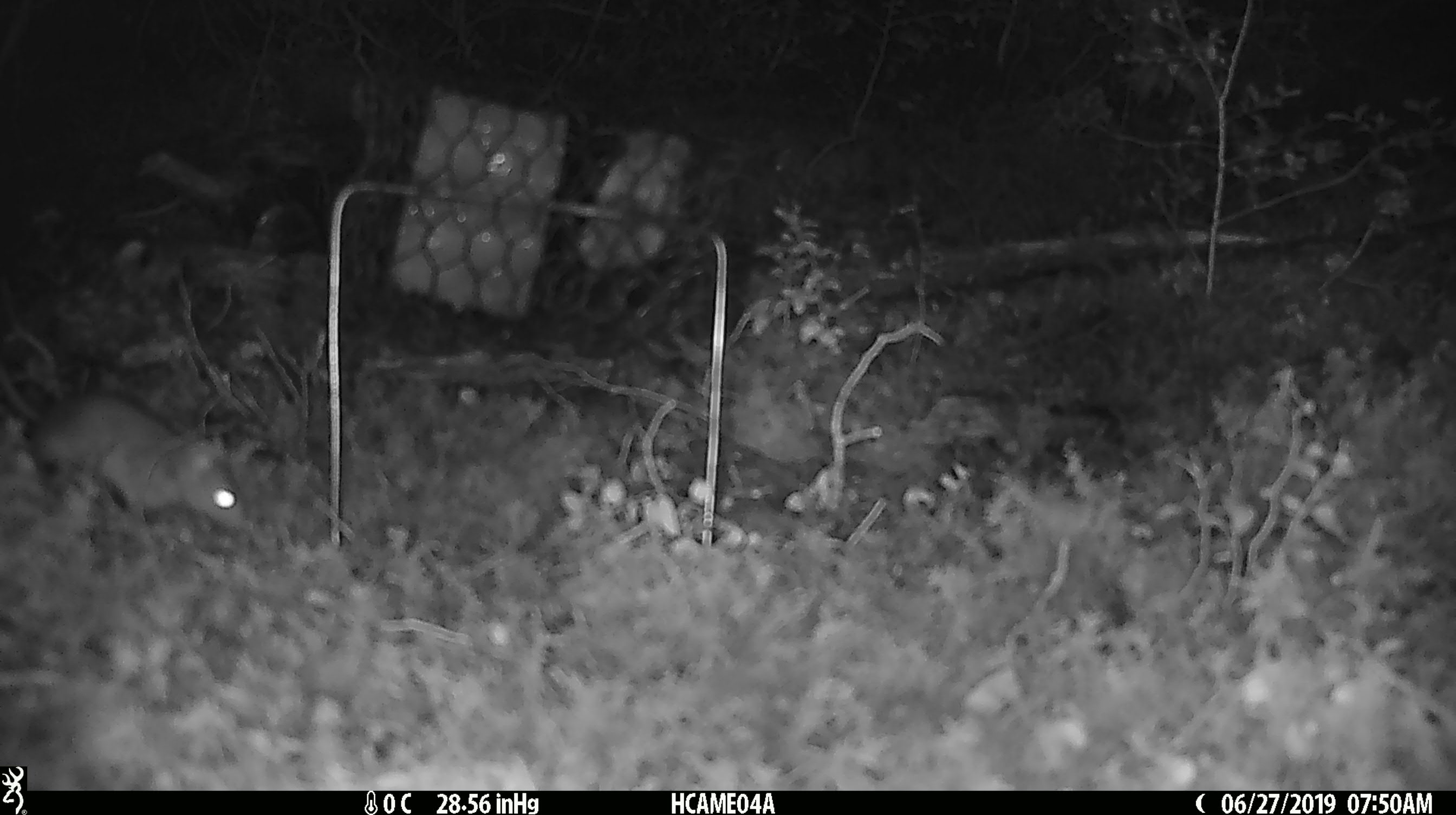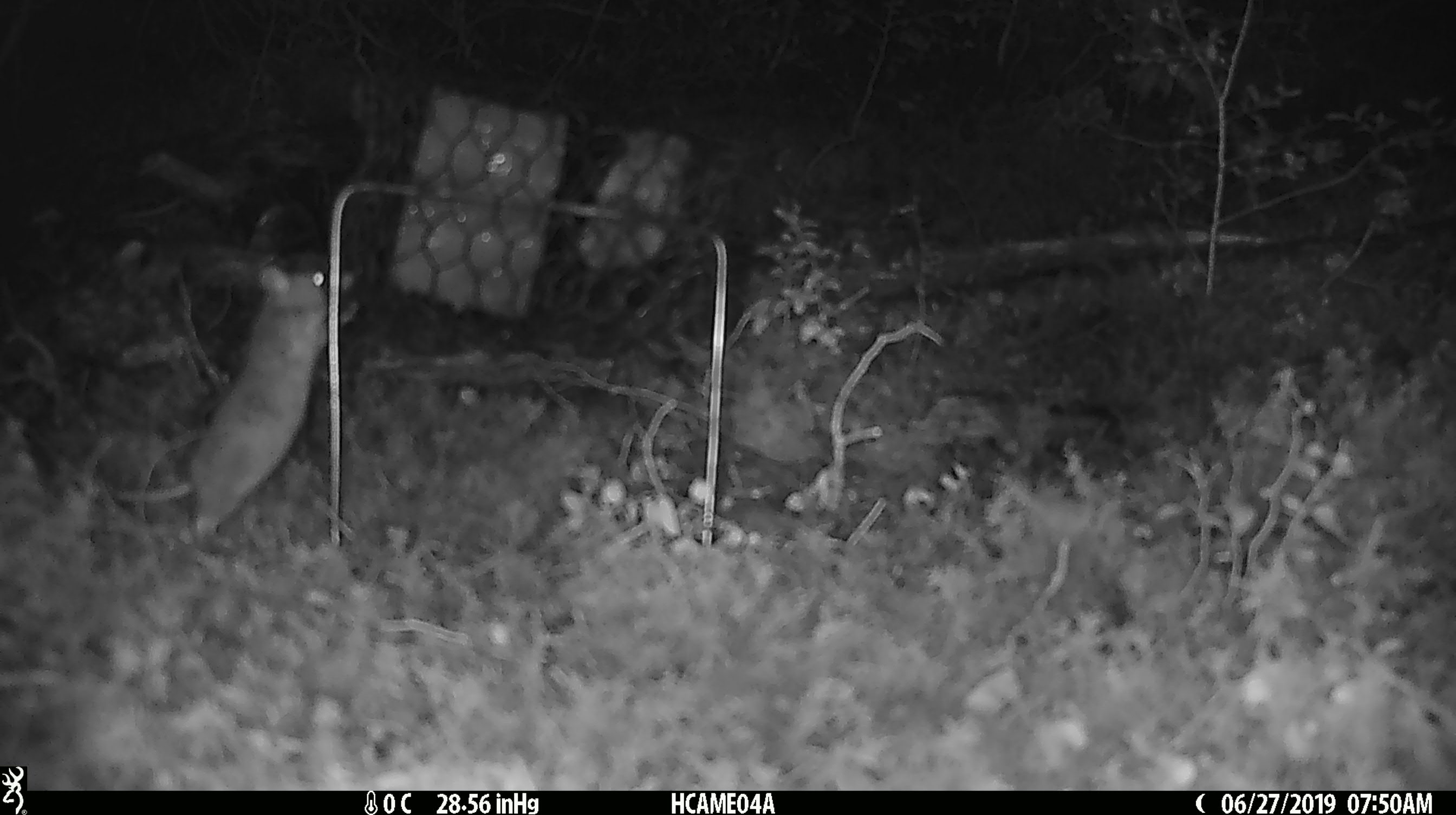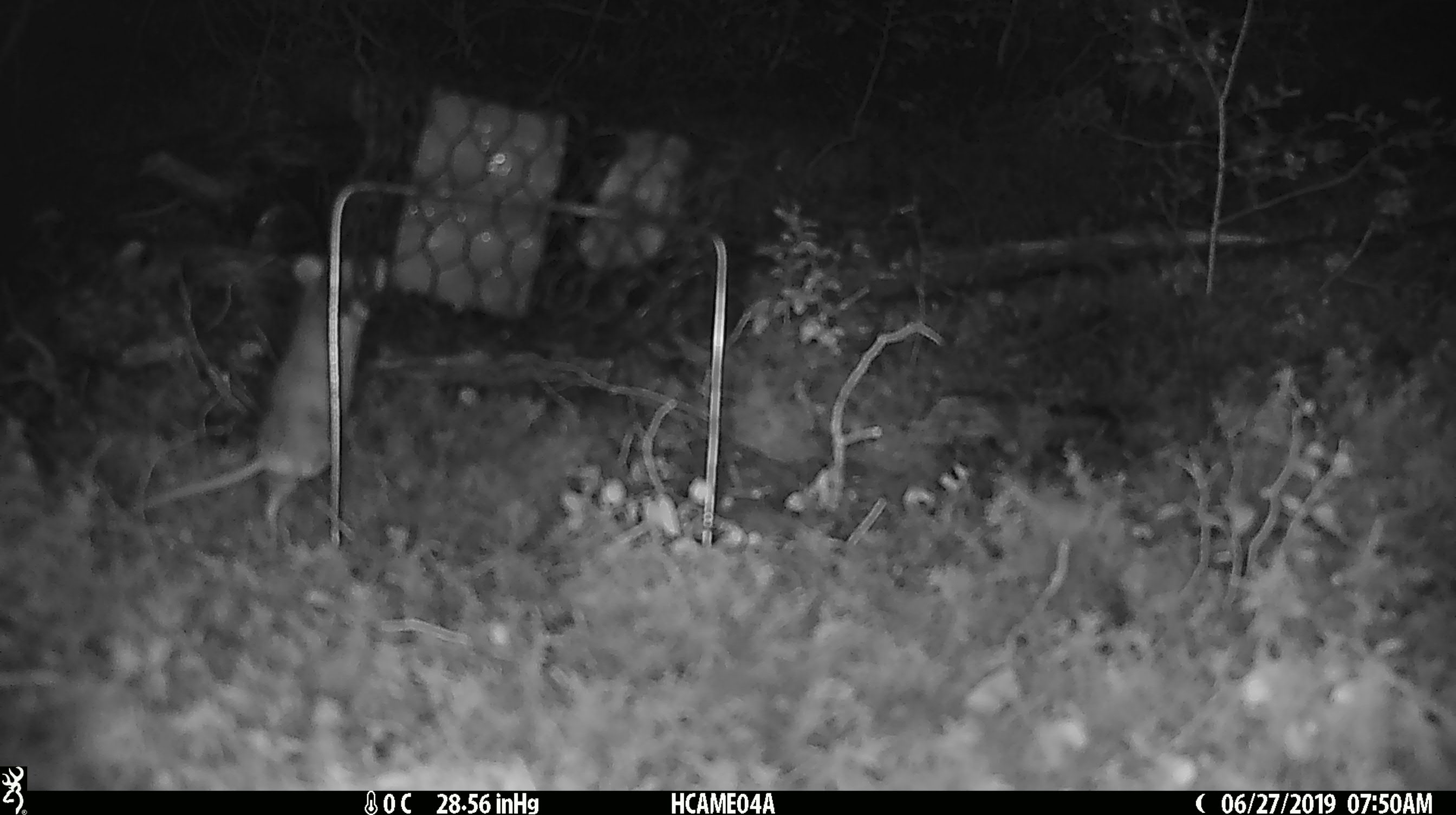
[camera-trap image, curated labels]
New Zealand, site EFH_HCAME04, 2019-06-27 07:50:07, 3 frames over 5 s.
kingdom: Animalia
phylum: Chordata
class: Mammalia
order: Rodentia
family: Muridae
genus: Mus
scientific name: Mus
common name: mouse